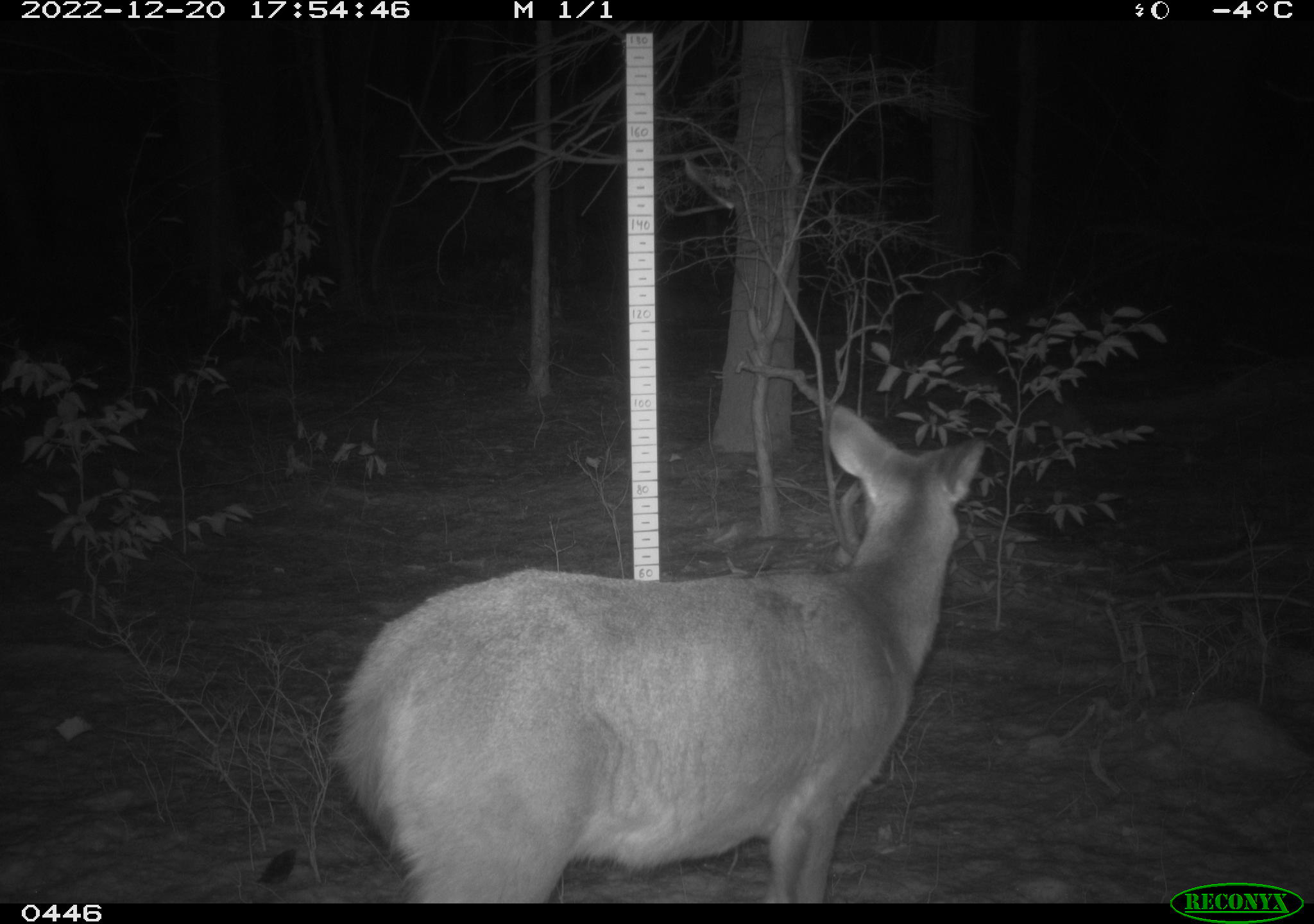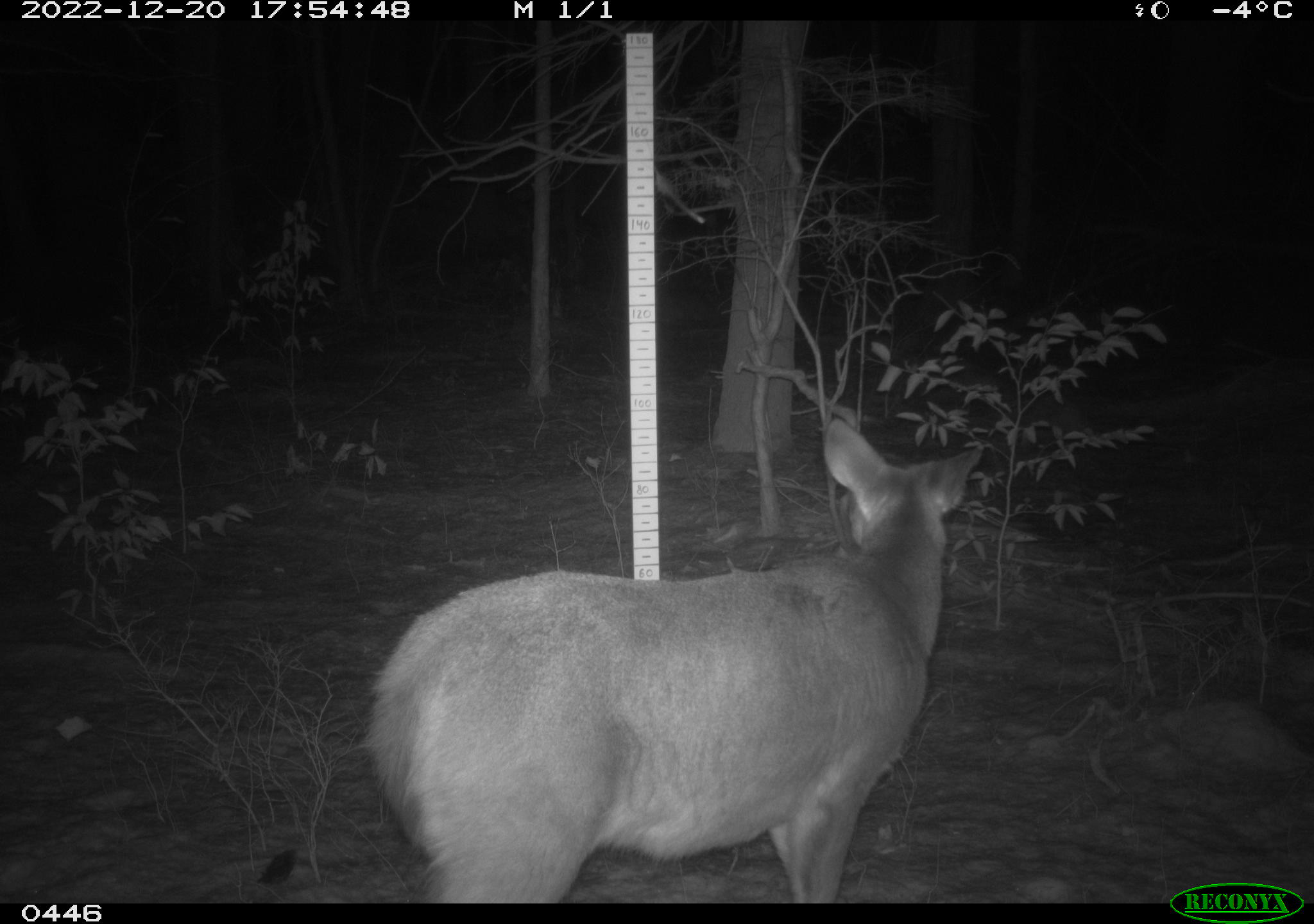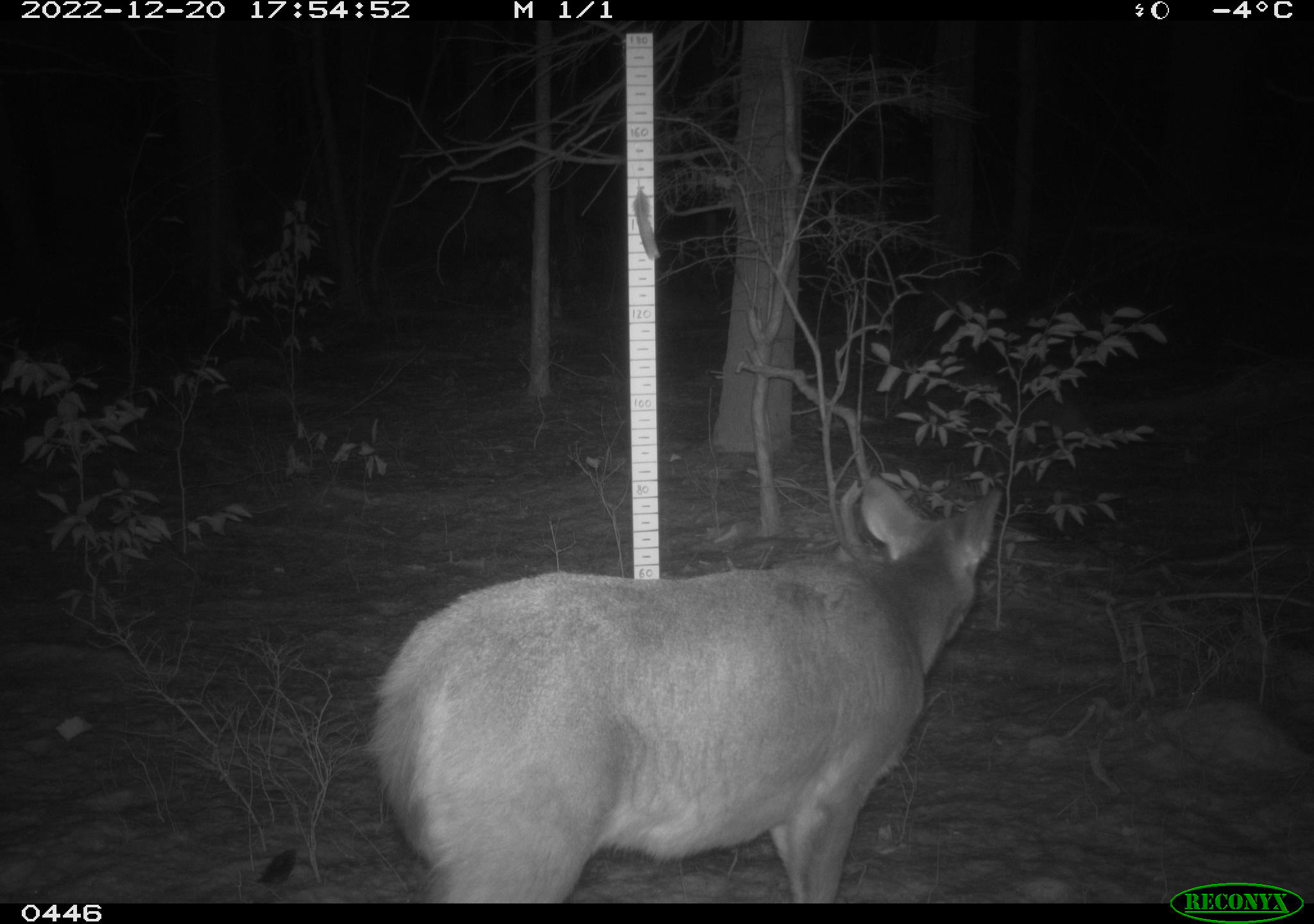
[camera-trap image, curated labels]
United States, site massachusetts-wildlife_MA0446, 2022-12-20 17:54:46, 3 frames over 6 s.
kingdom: Animalia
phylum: Chordata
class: Mammalia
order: Artiodactyla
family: Cervidae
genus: Odocoileus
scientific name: Odocoileus virginianus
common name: white-tailed deer